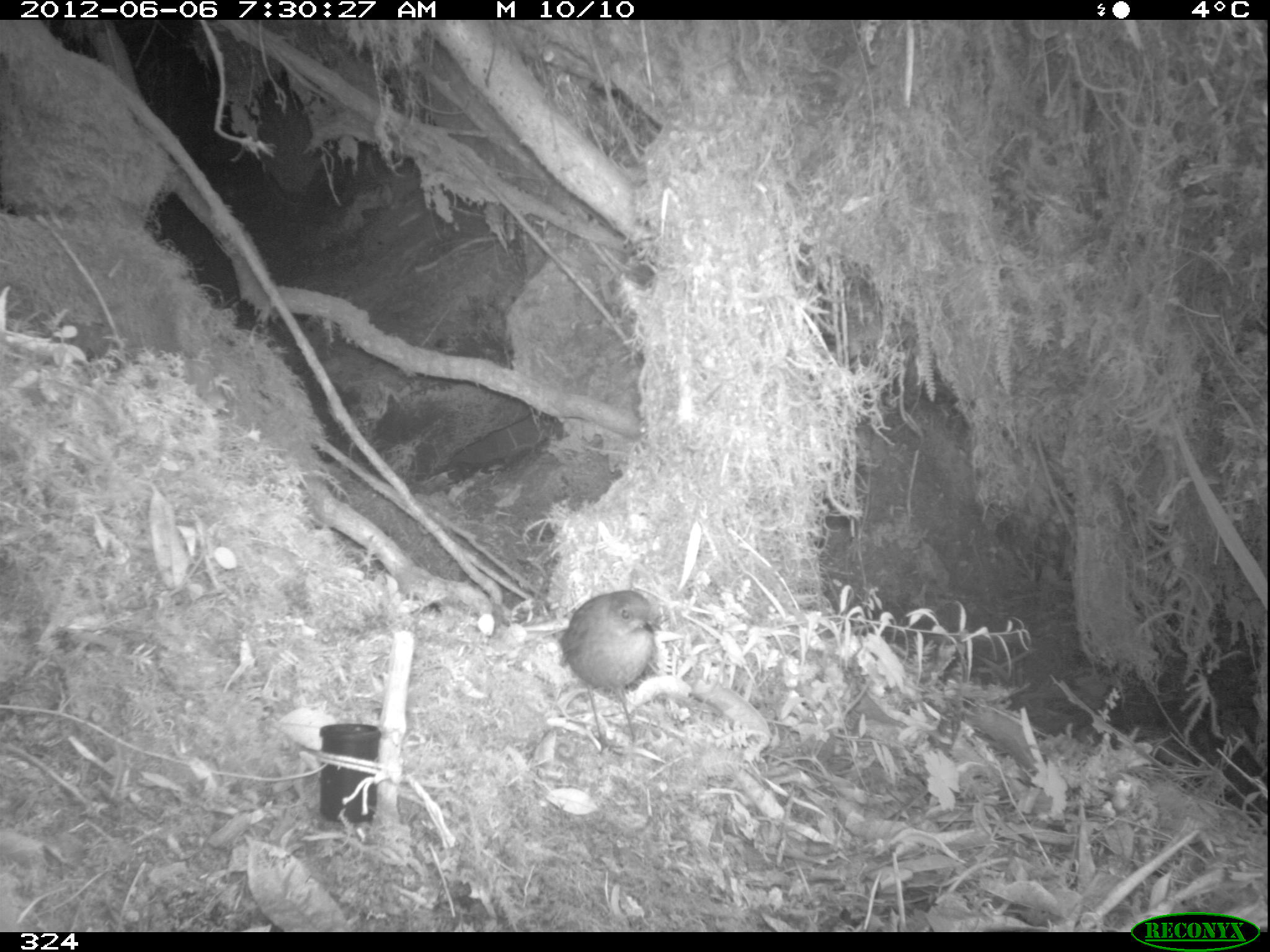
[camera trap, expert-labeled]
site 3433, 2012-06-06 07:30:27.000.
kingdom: Animalia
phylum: Chordata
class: Aves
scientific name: Aves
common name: bird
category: unknown bird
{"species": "unknown bird (bird) (Aves)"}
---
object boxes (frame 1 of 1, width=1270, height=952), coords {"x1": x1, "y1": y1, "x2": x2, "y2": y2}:
unknown bird: {"x1": 554, "y1": 589, "x2": 662, "y2": 753}